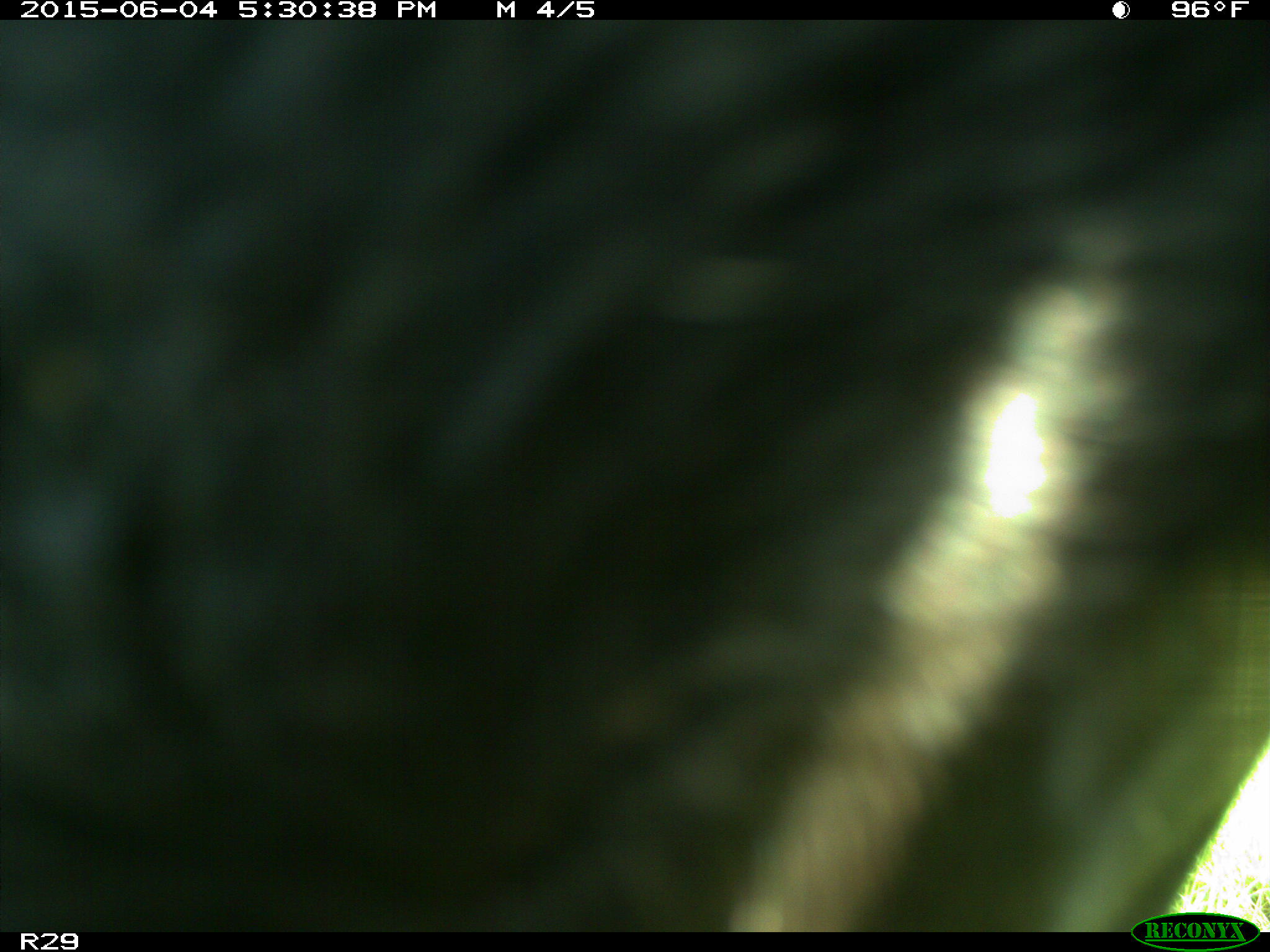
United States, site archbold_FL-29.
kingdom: Animalia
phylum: Chordata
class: Mammalia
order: Artiodactyla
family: Bovidae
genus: Bos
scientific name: Bos taurus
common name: domestic cow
Bos taurus (domestic cow).